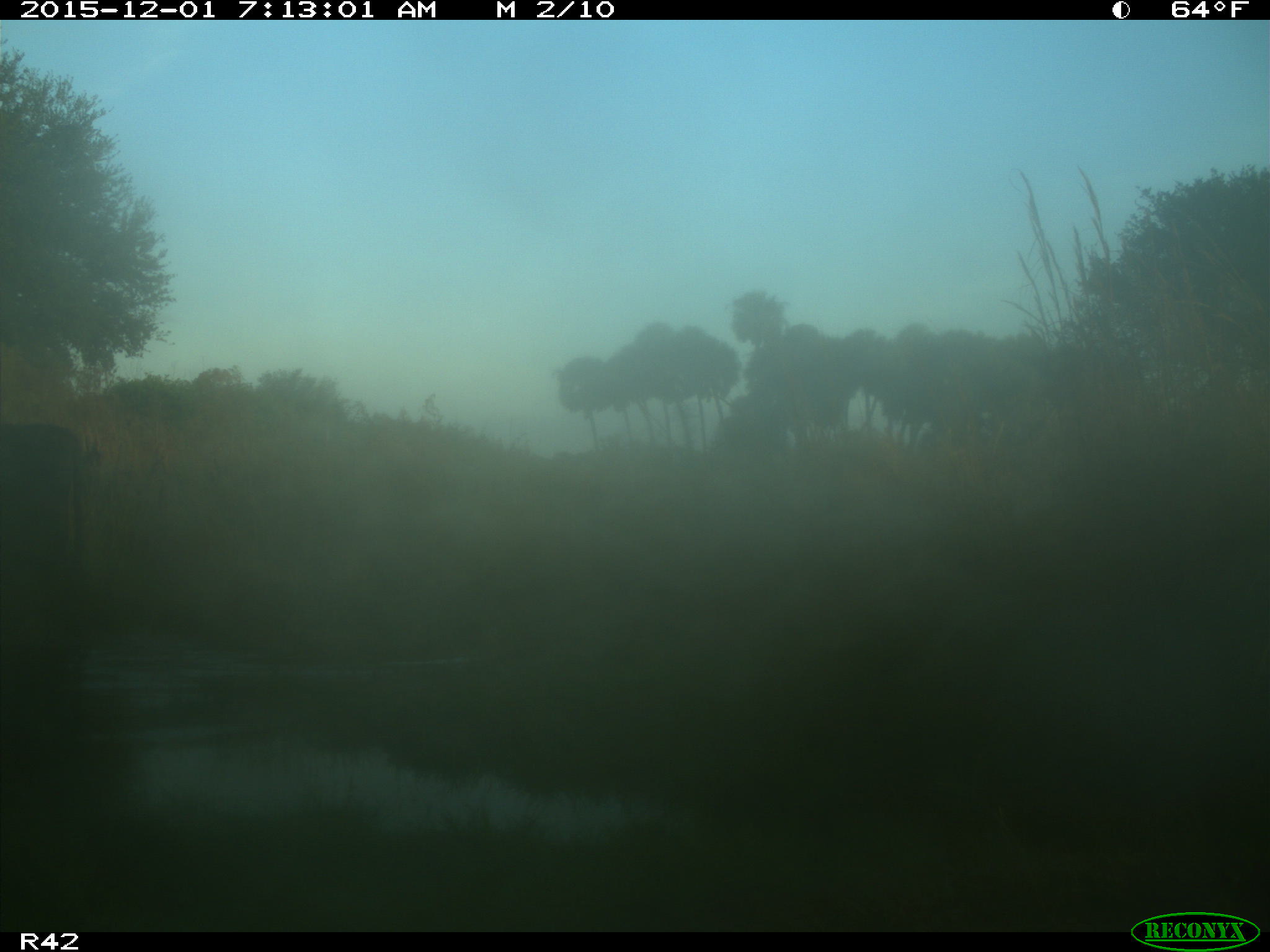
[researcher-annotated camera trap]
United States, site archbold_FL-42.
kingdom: Animalia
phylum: Chordata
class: Mammalia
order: Artiodactyla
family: Bovidae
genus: Bos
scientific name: Bos taurus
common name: domestic cow